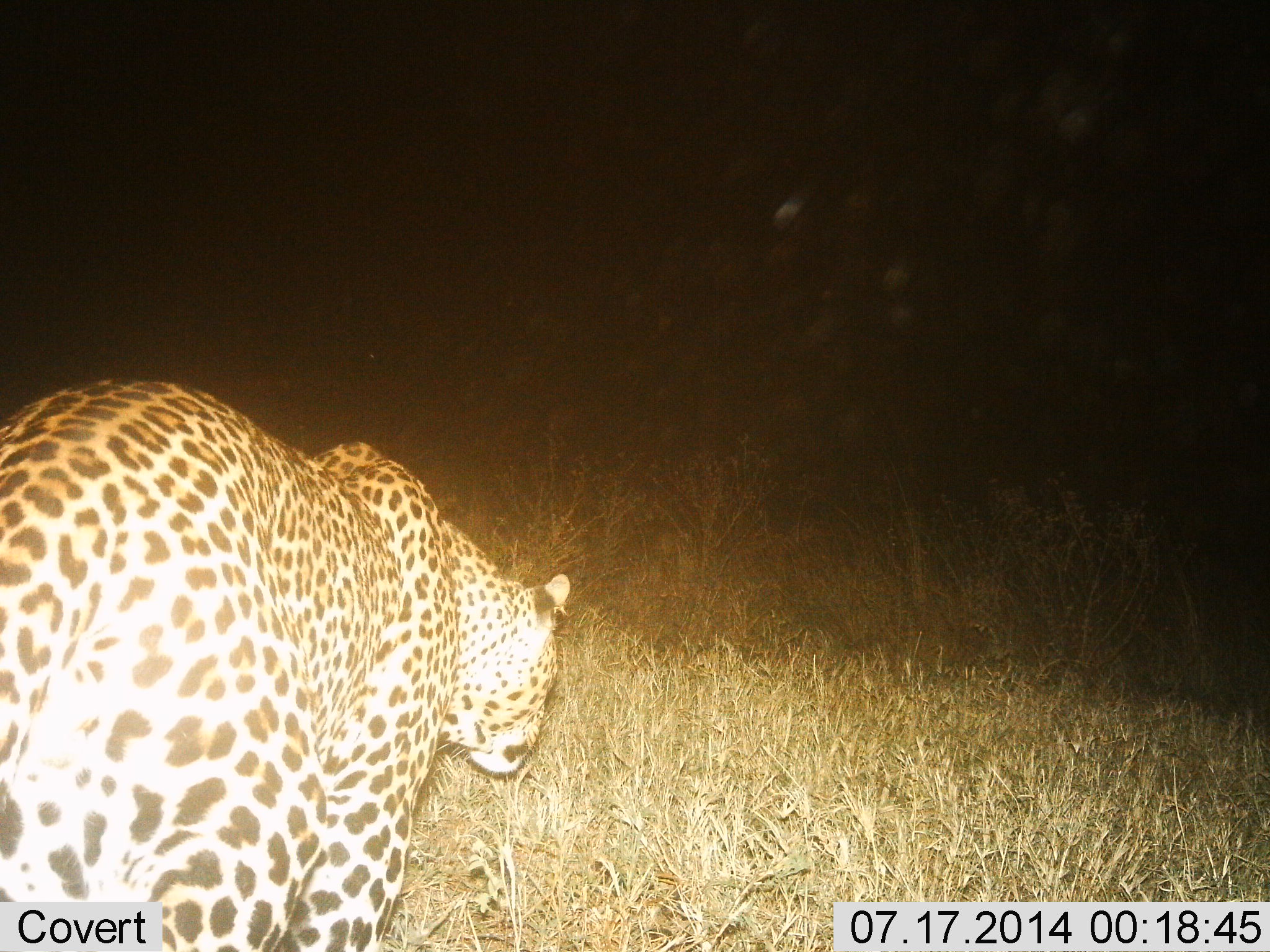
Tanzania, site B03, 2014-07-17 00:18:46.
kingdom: Animalia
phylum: Chordata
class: Mammalia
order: Carnivora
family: Felidae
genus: Panthera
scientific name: Panthera pardus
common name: leopard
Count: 1.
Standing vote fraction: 0%.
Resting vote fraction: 0%.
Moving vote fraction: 100%.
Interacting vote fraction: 0%.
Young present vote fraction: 0%.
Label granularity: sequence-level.